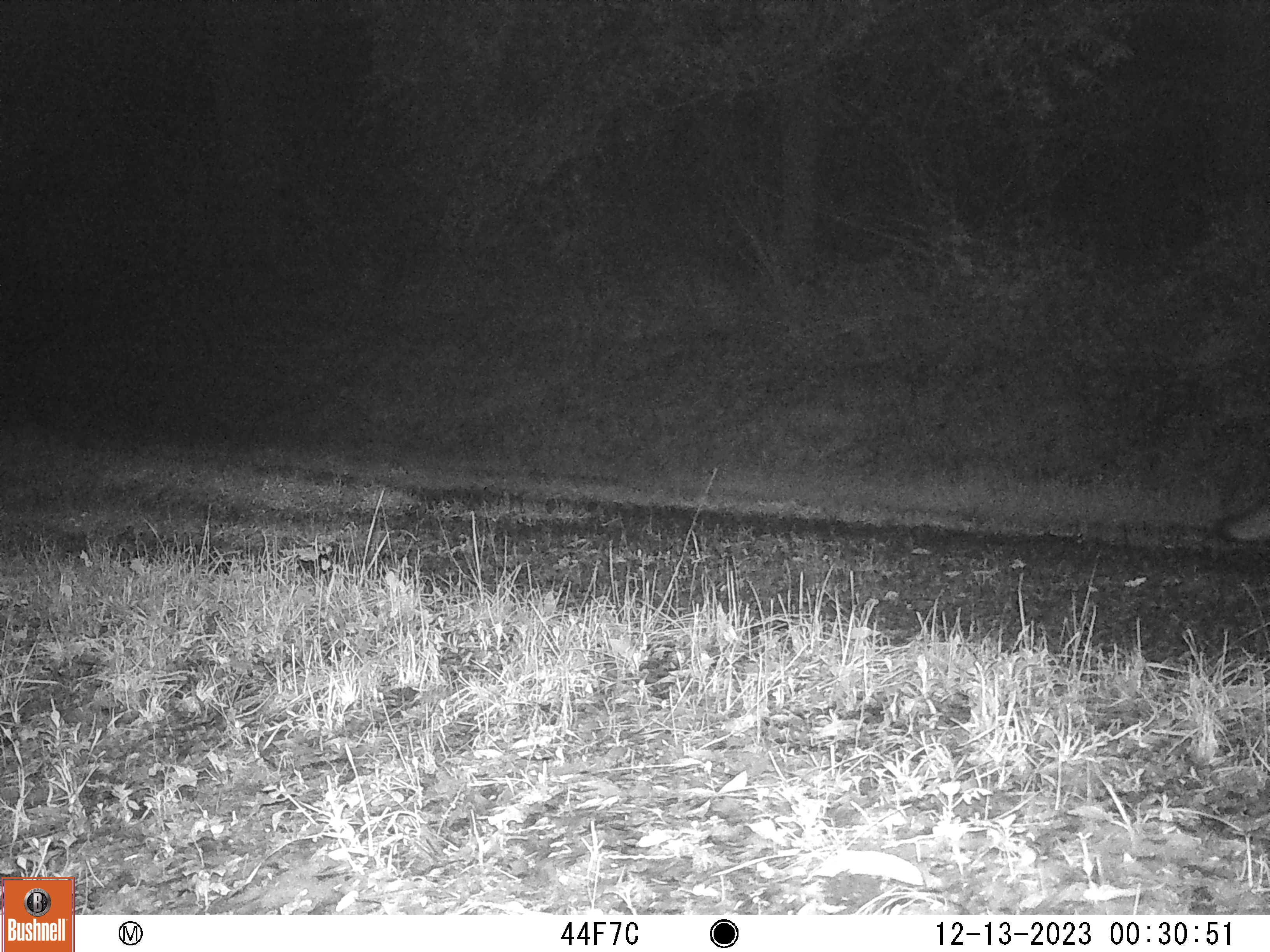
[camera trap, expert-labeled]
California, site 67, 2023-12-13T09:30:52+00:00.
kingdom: Animalia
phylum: Chordata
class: Mammalia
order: Carnivora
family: Canidae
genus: Urocyon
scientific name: Urocyon cinereoargenteus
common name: gray fox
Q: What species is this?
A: Gray fox (Urocyon cinereoargenteus).